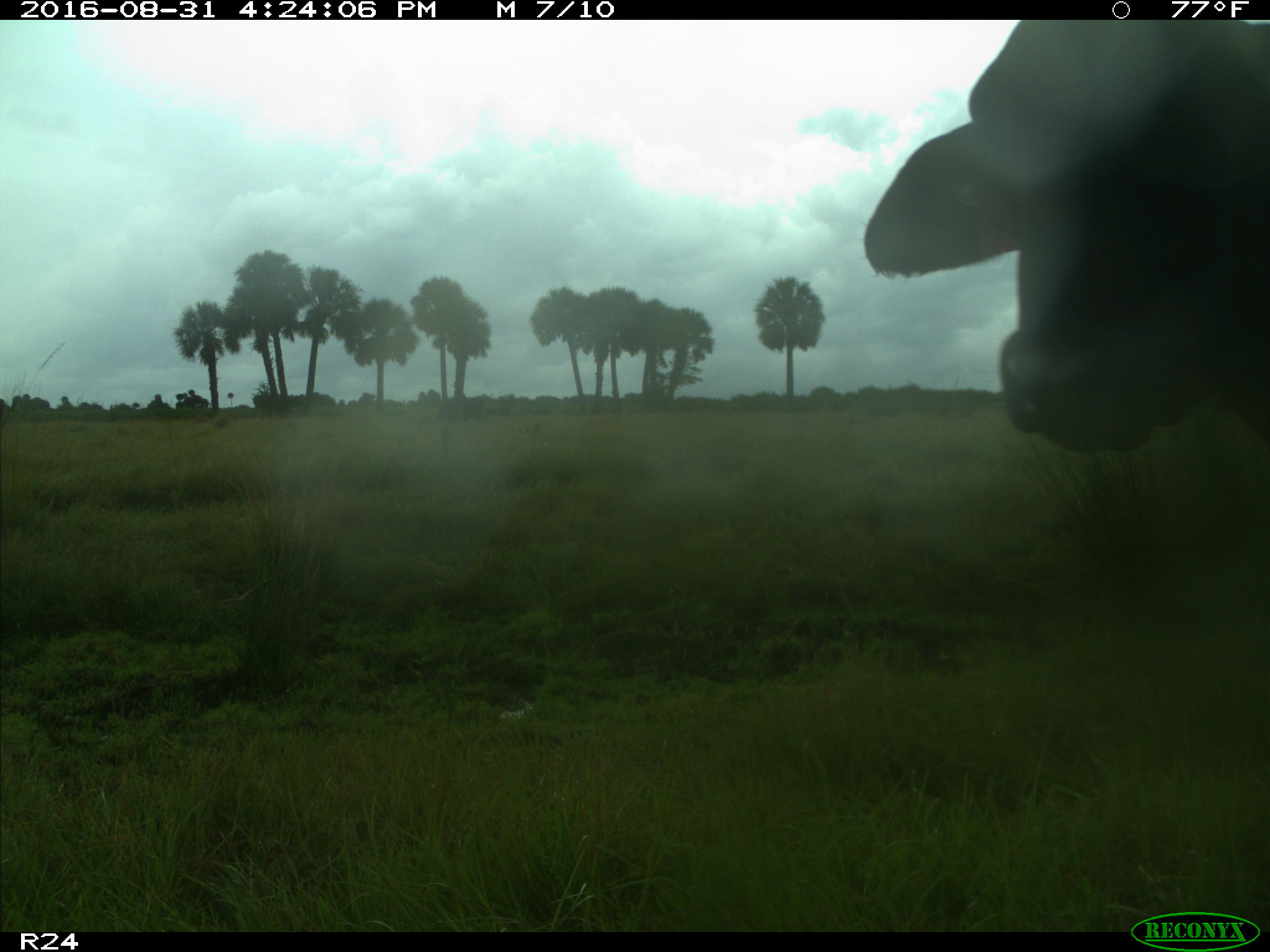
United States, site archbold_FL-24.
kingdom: Animalia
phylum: Chordata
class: Mammalia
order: Artiodactyla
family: Bovidae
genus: Bos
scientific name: Bos taurus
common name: domestic cow